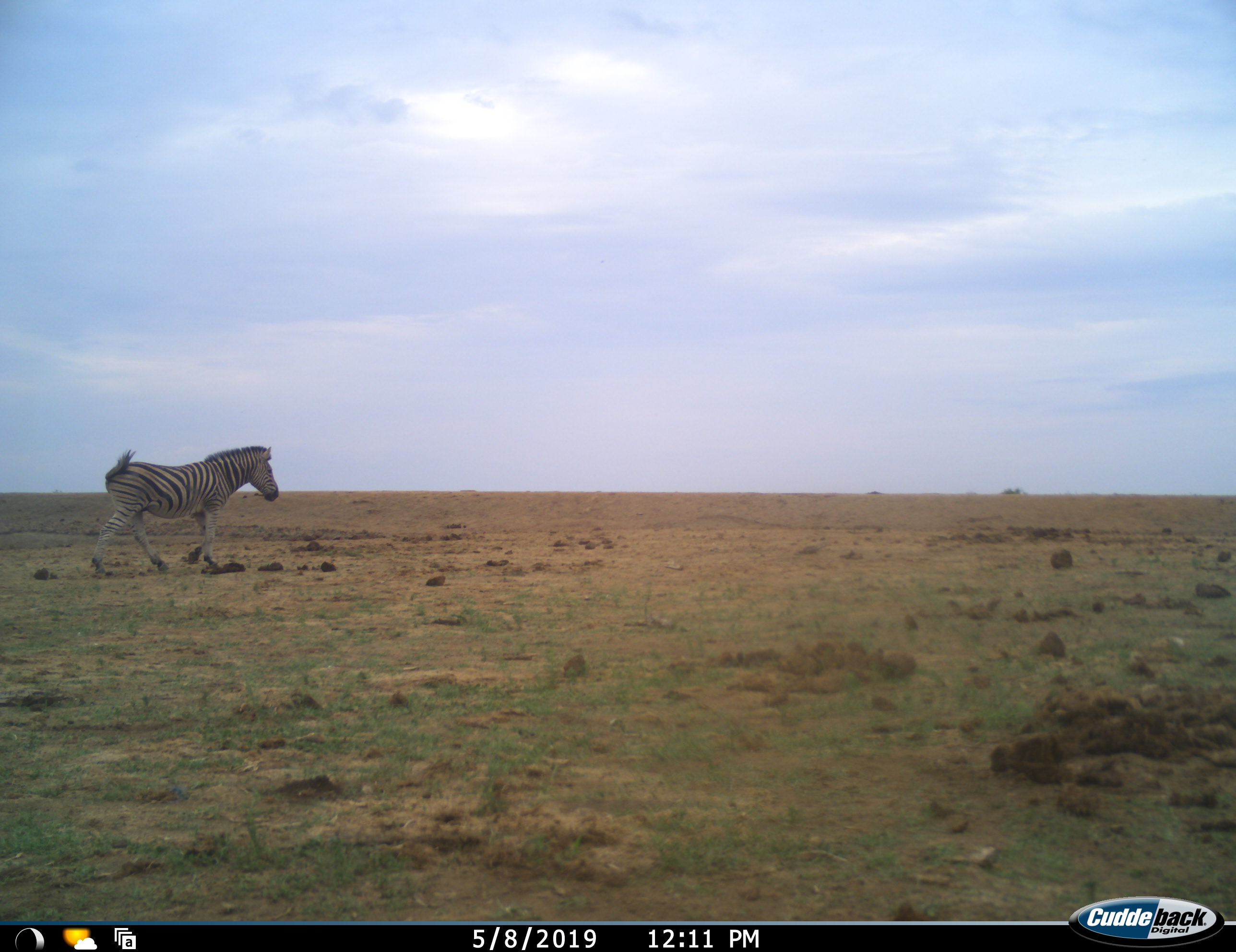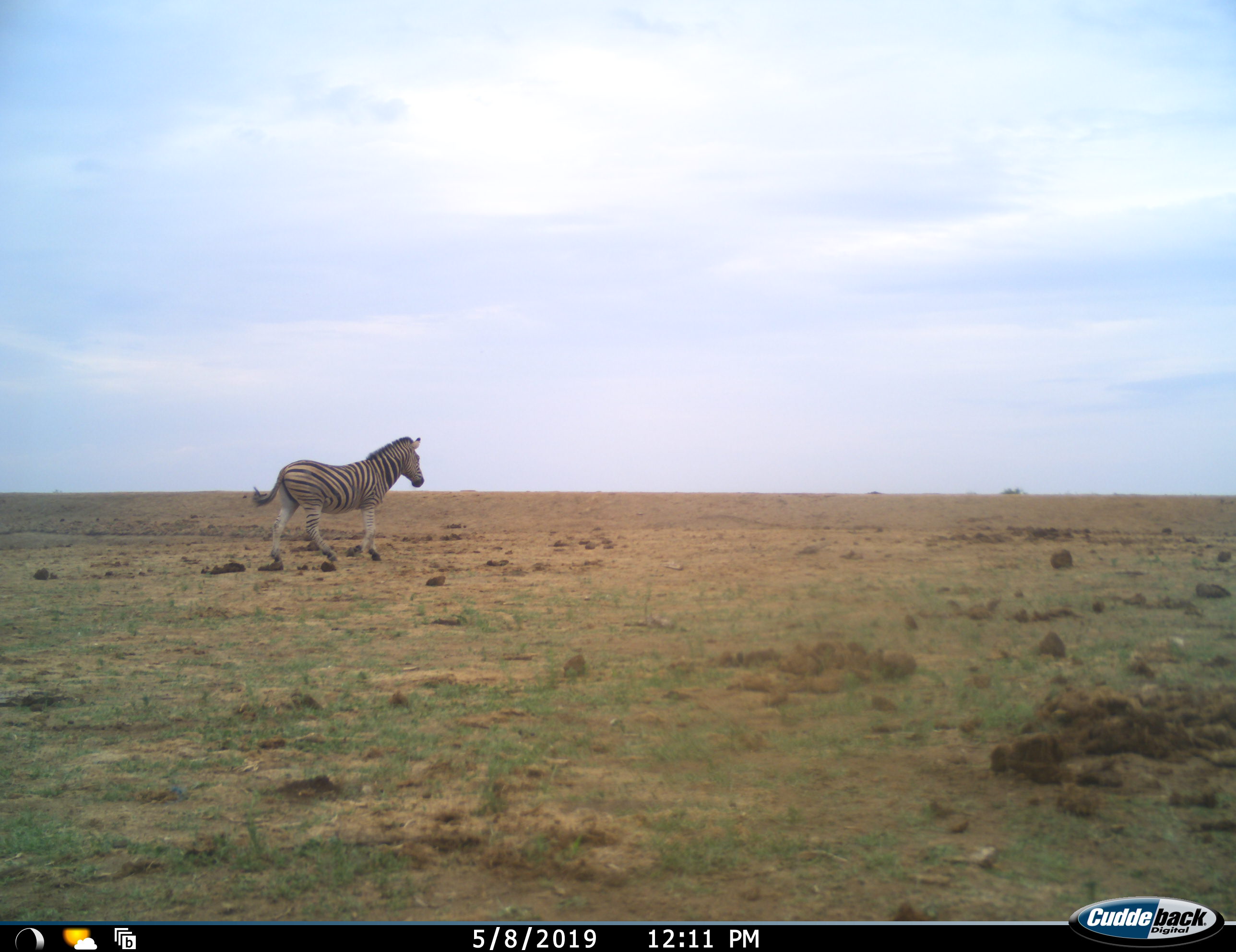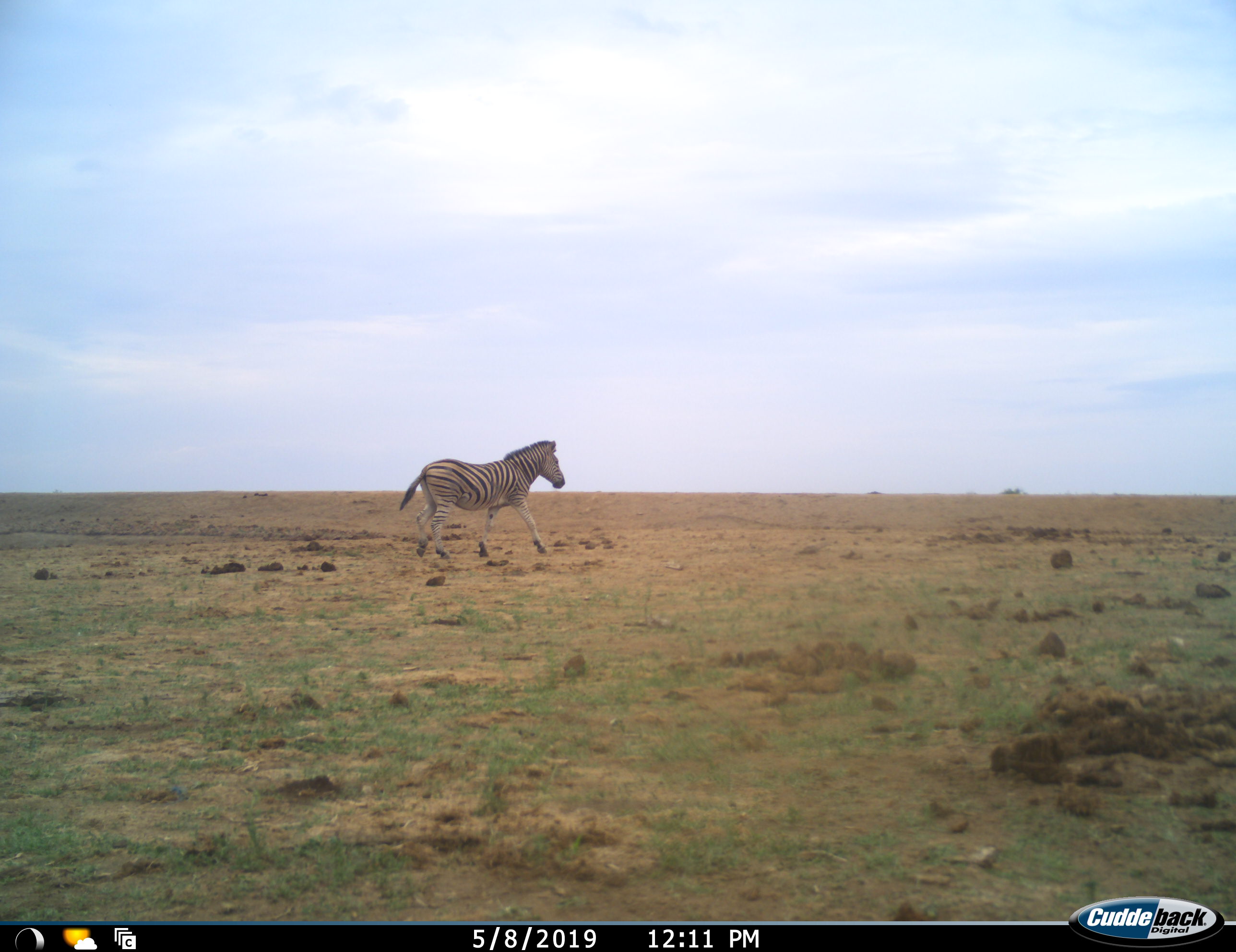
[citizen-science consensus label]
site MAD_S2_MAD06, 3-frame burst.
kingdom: Animalia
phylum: Chordata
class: Mammalia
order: Perissodactyla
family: Equidae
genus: Equus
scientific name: Equus quagga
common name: plains zebra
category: zebraplains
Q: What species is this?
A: Zebraplains (plains zebra) (Equus quagga).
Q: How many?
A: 1.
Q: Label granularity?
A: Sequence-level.